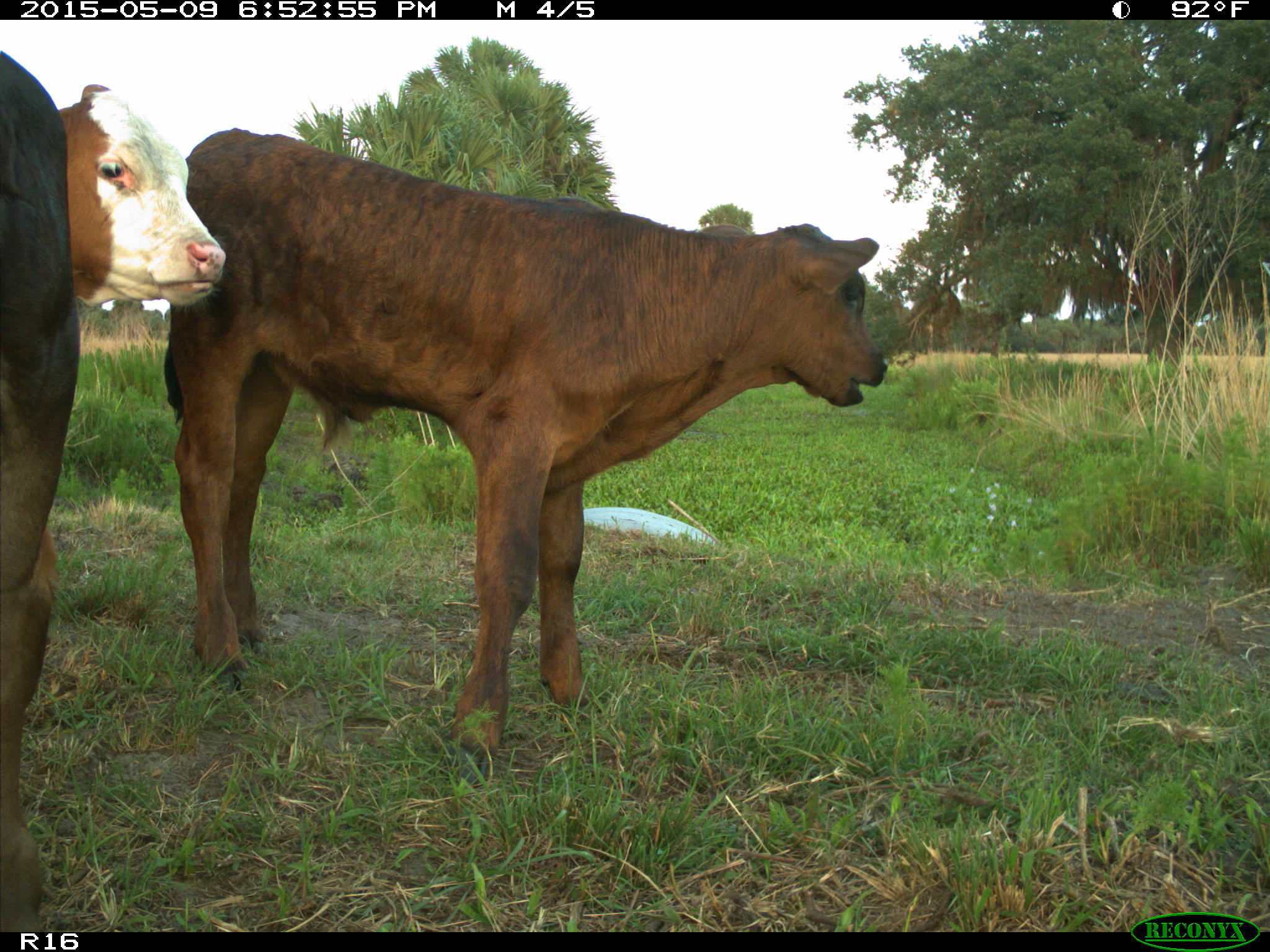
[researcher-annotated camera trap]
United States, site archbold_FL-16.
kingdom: Animalia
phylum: Chordata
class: Mammalia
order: Artiodactyla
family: Bovidae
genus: Bos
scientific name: Bos taurus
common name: domestic cow